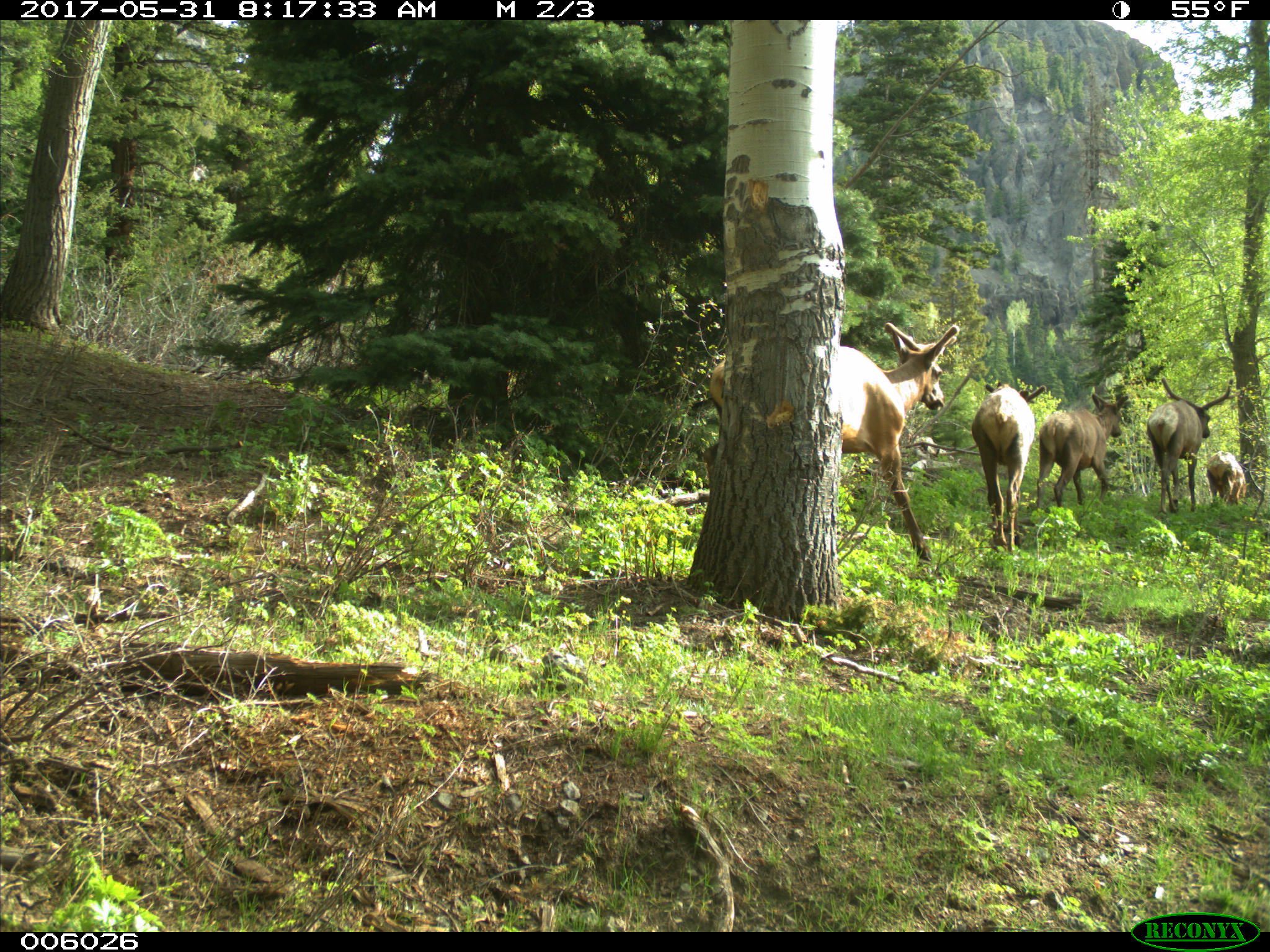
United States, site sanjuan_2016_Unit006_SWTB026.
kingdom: Animalia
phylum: Chordata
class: Mammalia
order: Artiodactyla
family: Cervidae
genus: Cervus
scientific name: Cervus elaphus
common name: red deer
Cervus elaphus (red deer).